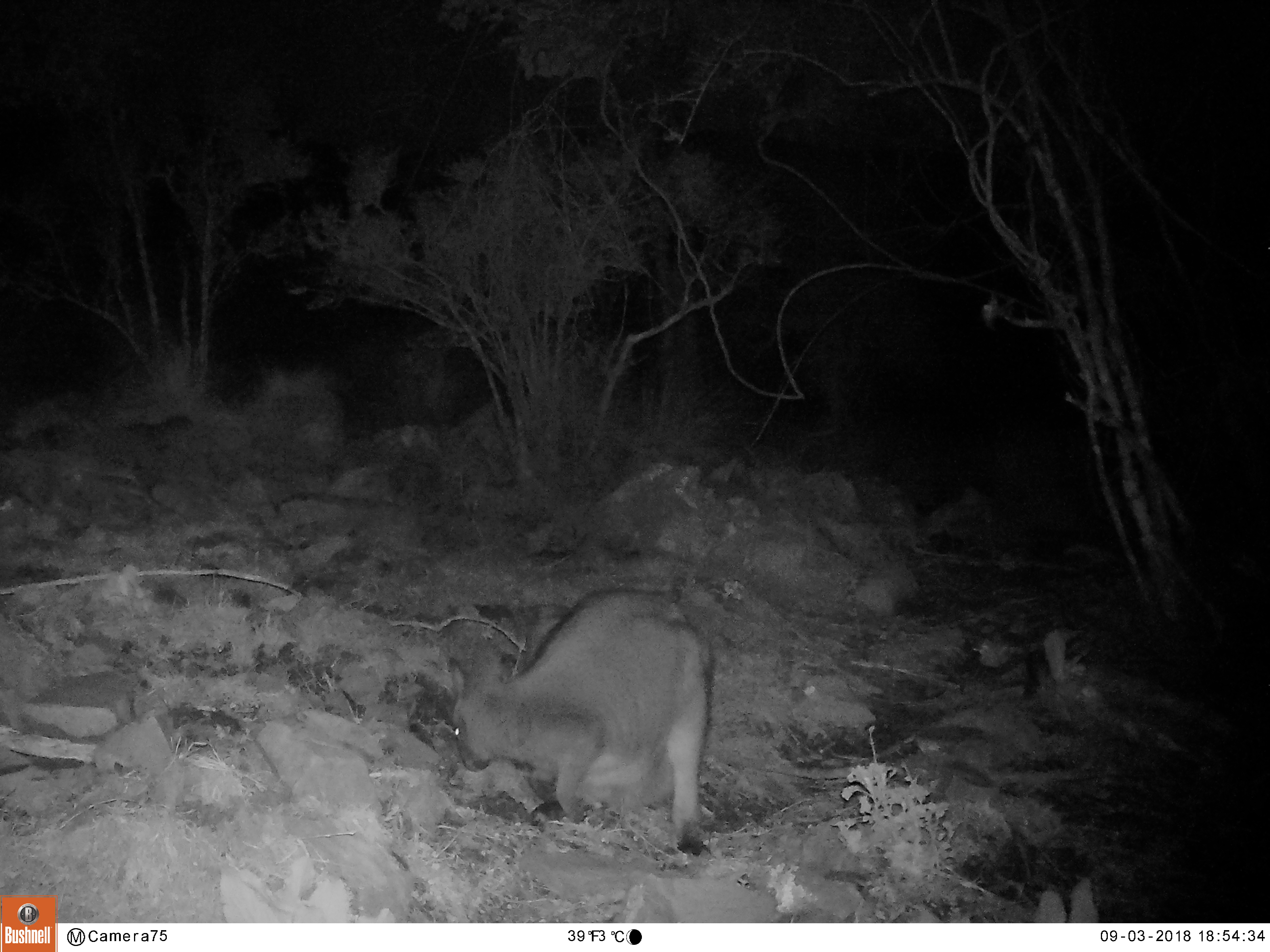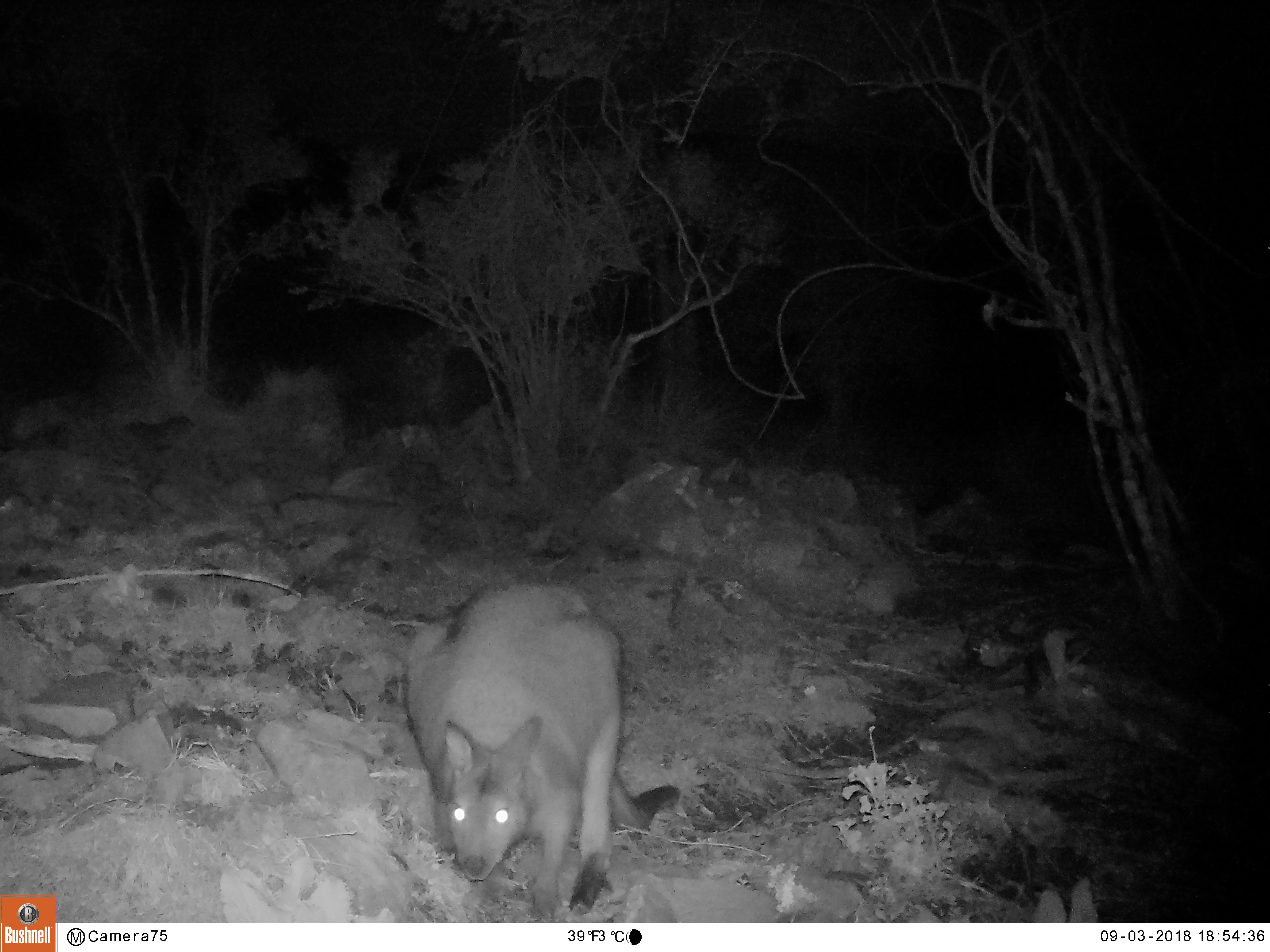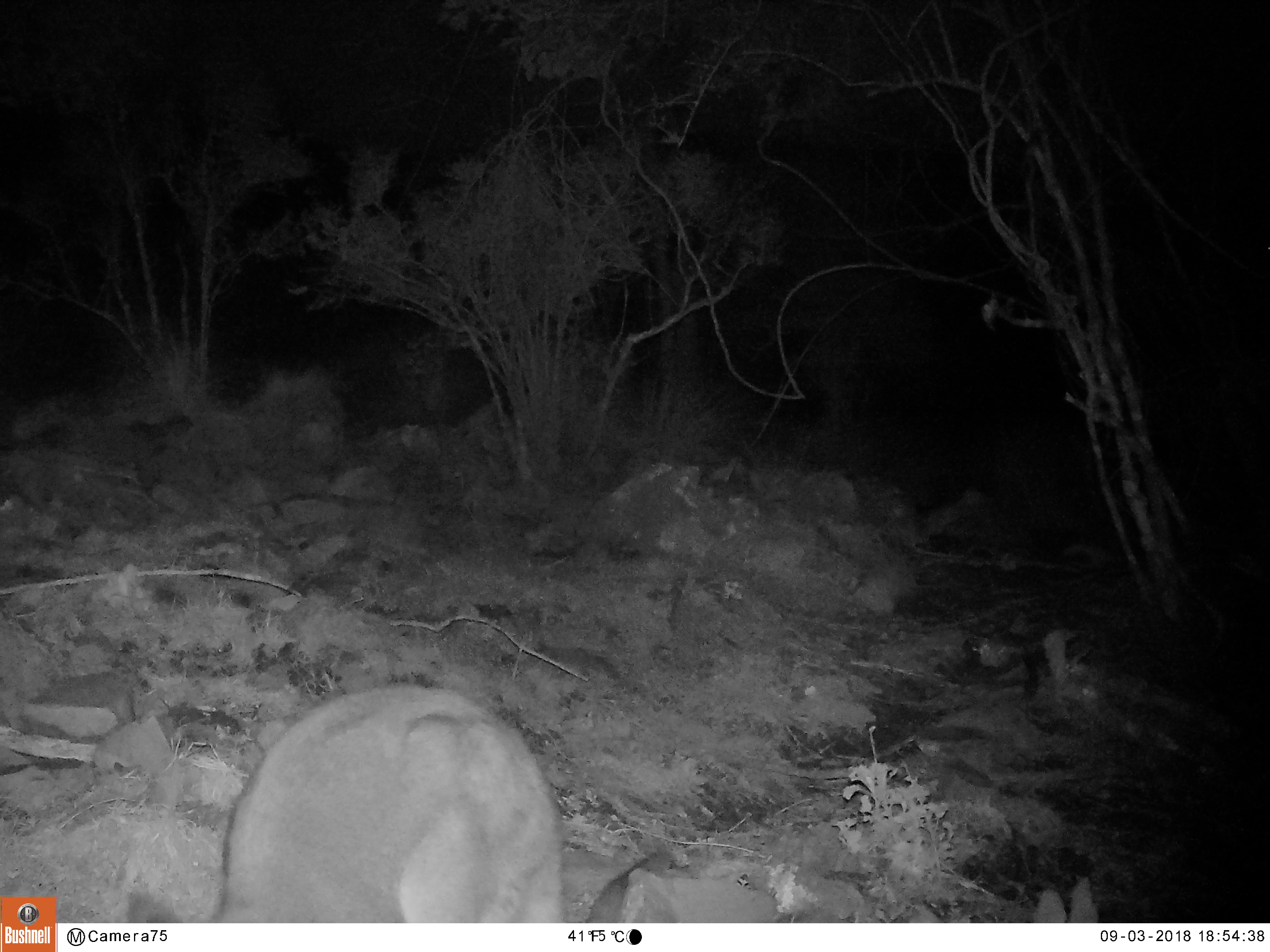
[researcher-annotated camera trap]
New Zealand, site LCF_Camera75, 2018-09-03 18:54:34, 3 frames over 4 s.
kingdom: Animalia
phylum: Chordata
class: Mammalia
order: Diprotodontia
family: Macropodidae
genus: Notamacropus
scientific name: Notamacropus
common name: wallaby